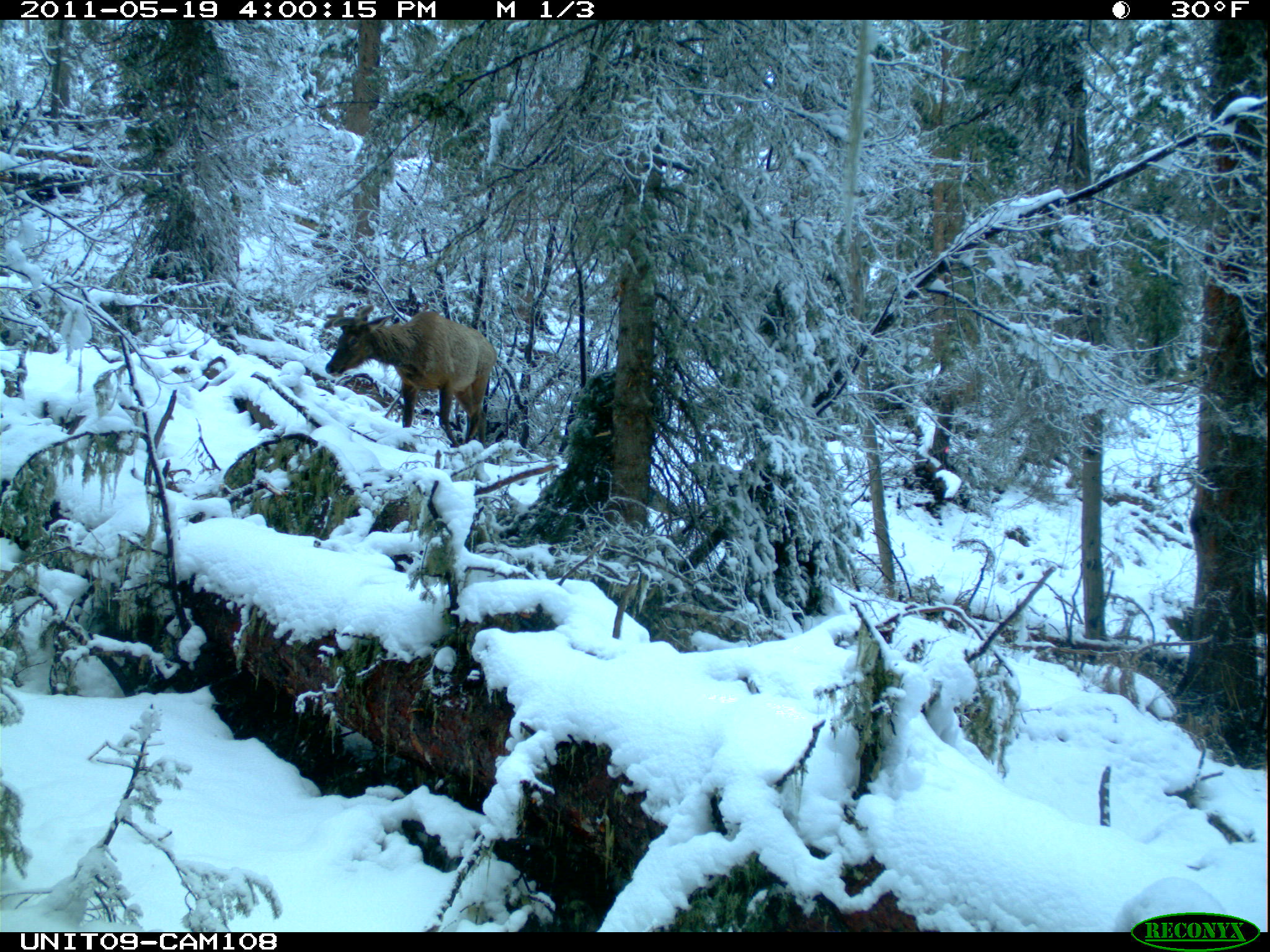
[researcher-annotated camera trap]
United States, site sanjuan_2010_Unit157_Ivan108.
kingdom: Animalia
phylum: Chordata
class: Mammalia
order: Artiodactyla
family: Cervidae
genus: Cervus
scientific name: Cervus elaphus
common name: red deer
Cervus elaphus (red deer).